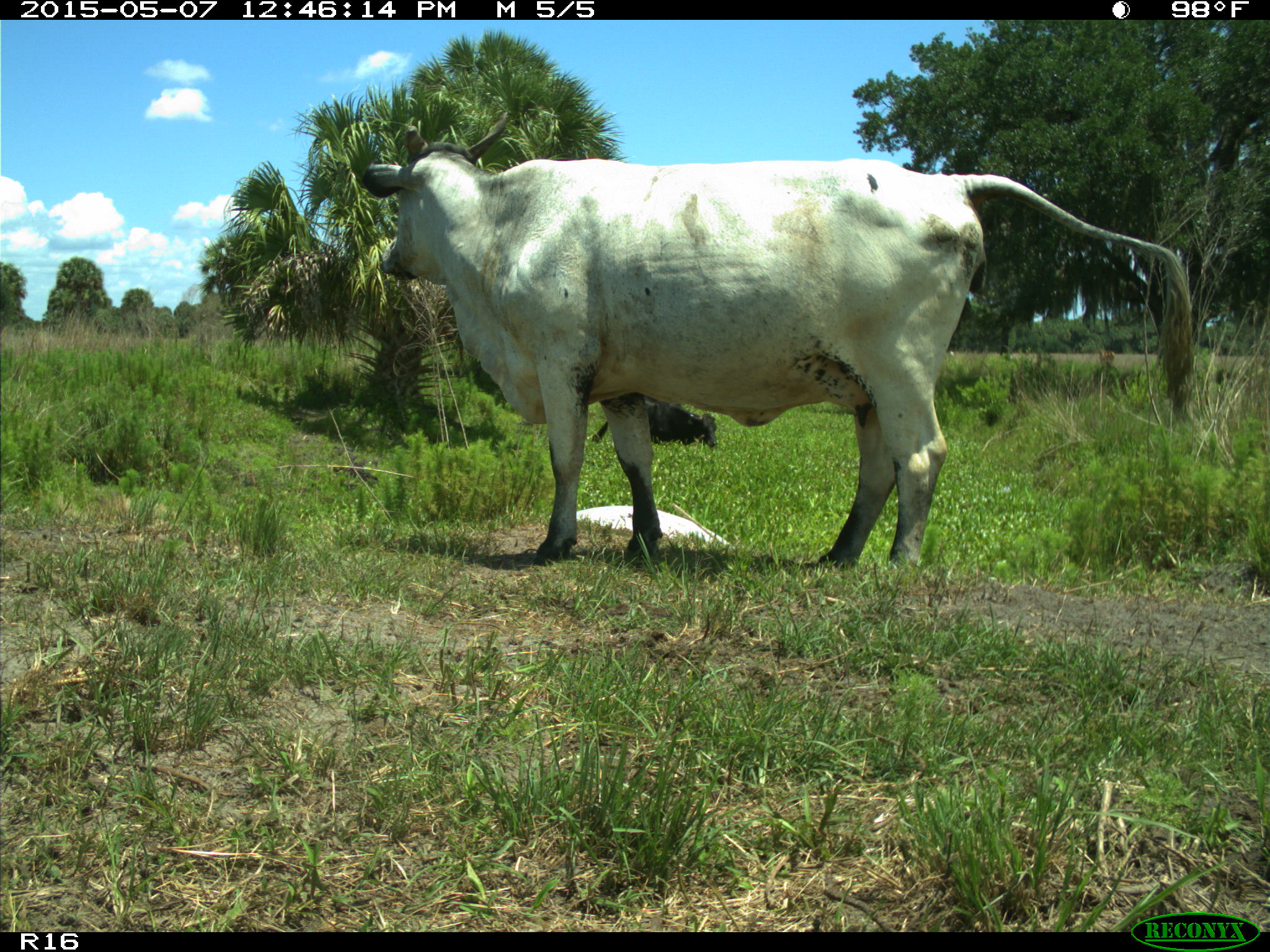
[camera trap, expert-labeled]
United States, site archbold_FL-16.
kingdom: Animalia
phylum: Chordata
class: Mammalia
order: Artiodactyla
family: Bovidae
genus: Bos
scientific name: Bos taurus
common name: domestic cow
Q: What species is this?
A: Bos taurus (domestic cow).